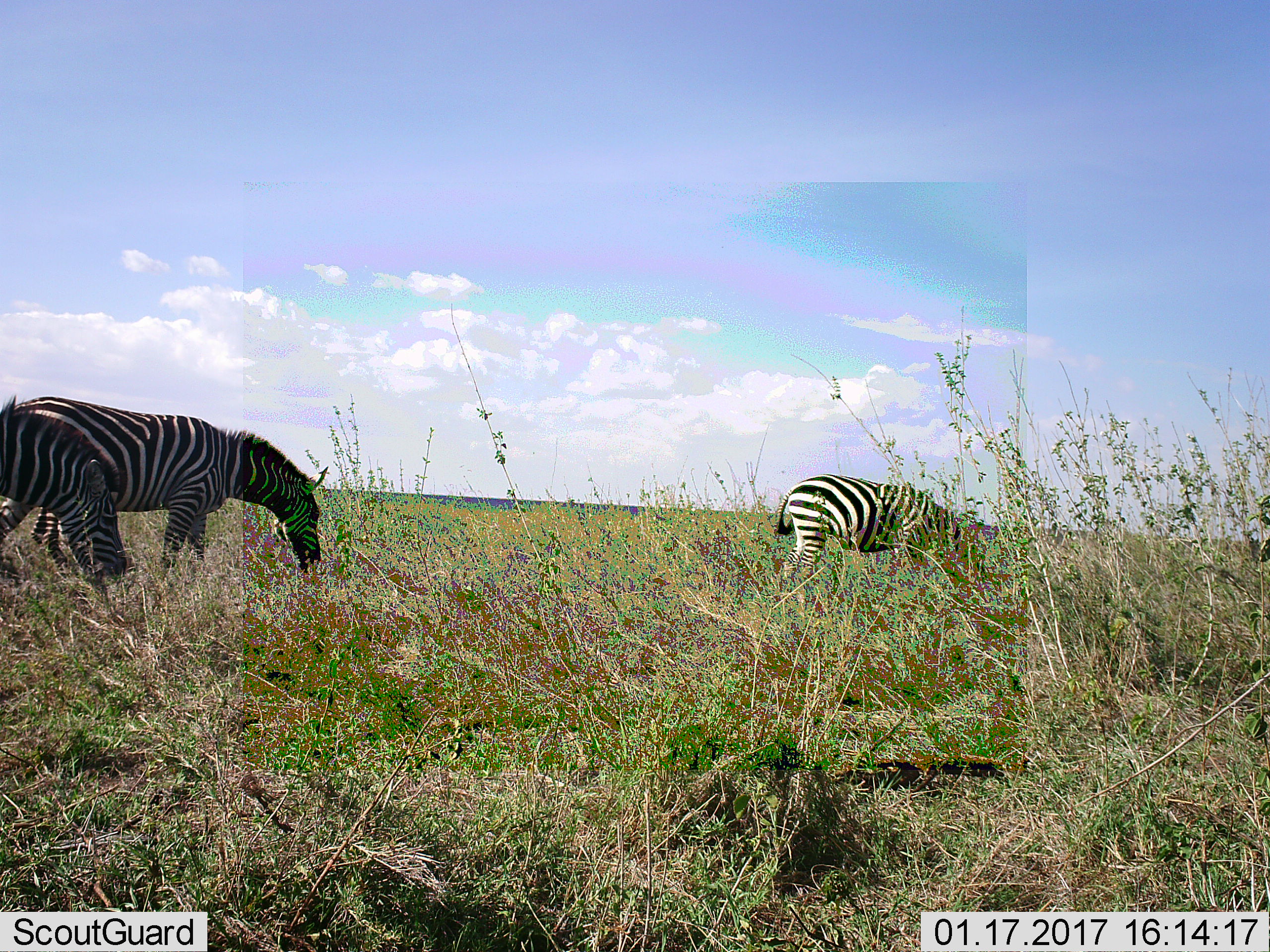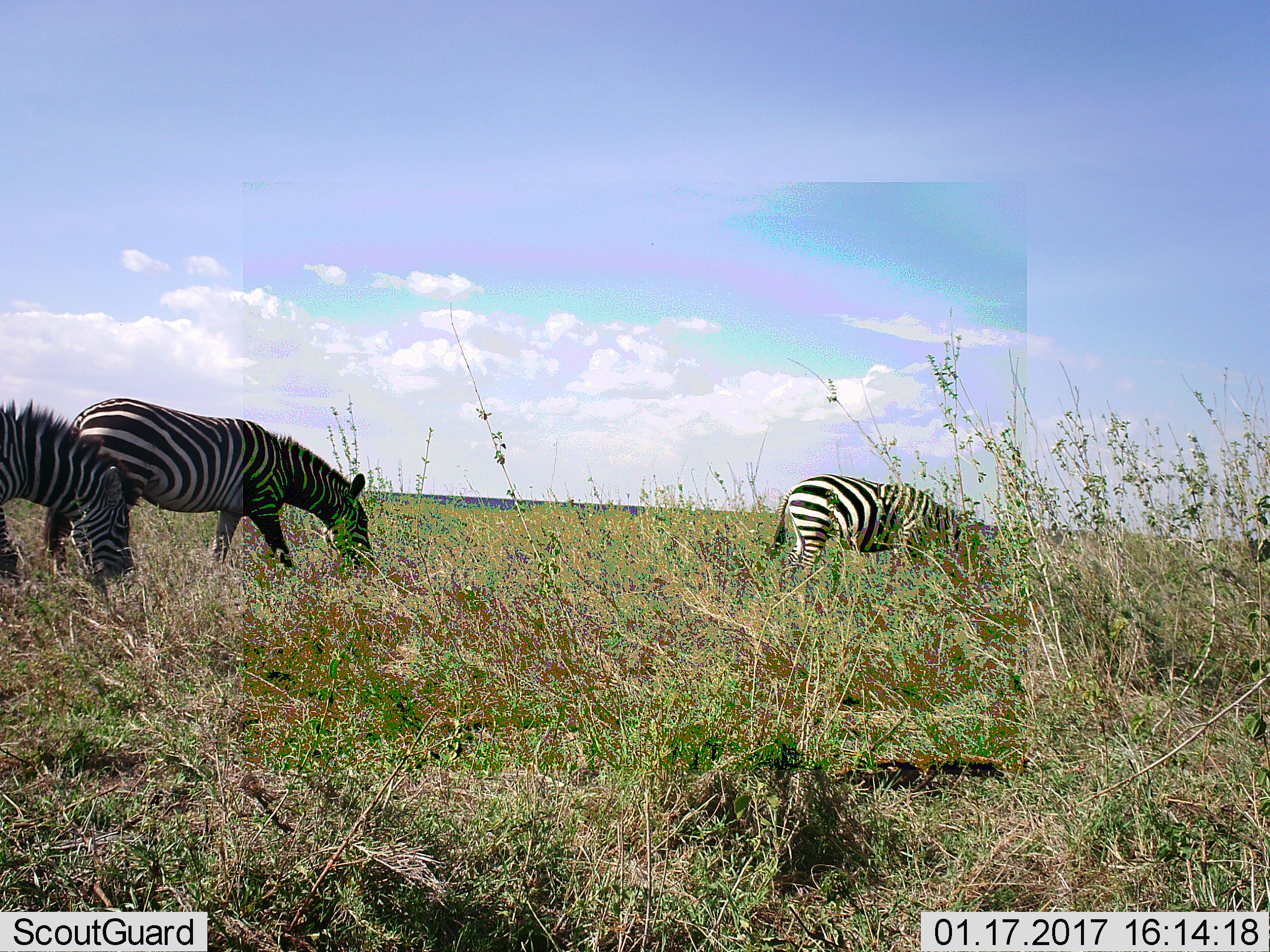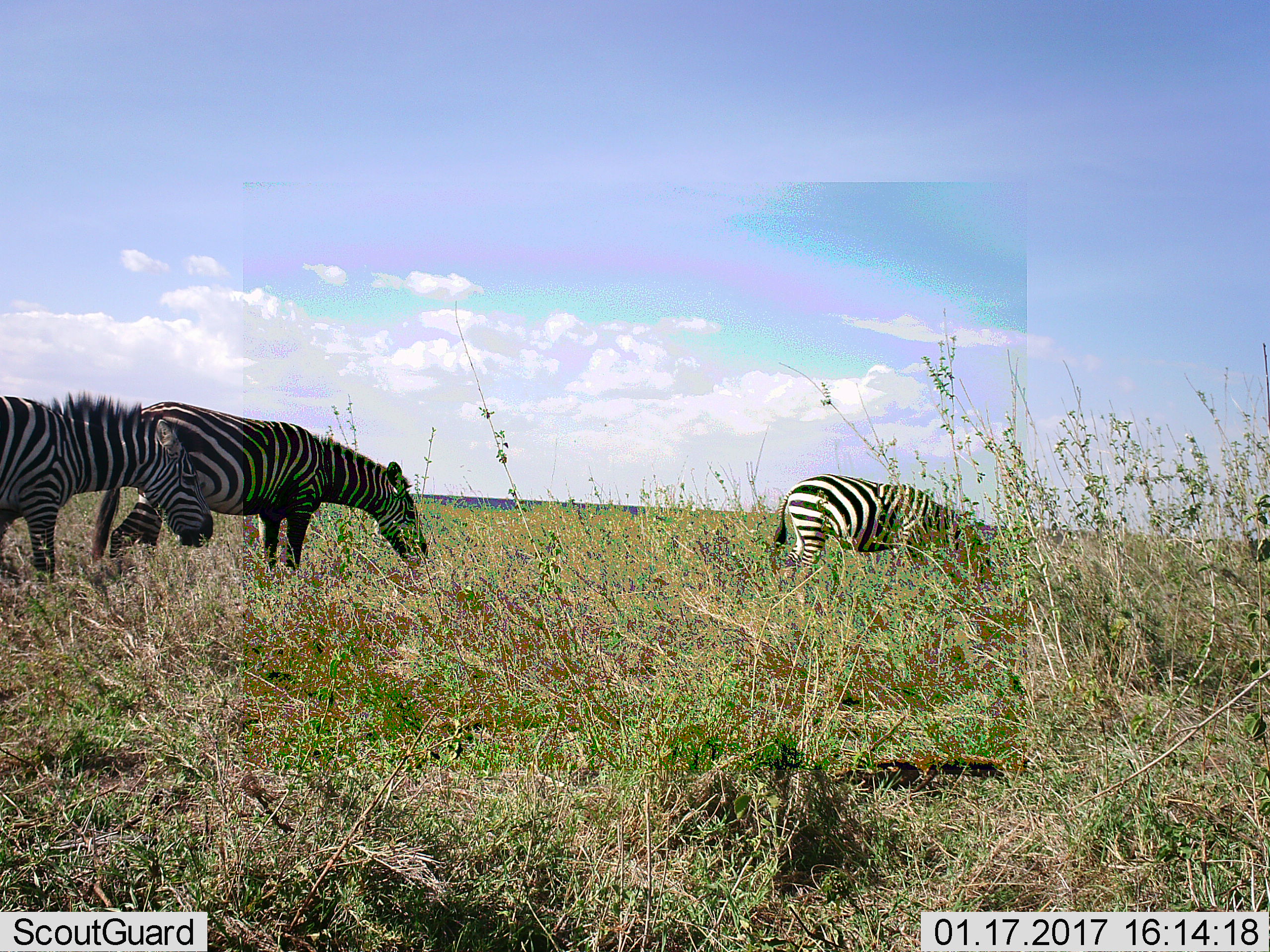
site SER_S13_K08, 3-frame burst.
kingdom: Animalia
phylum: Chordata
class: Mammalia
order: Perissodactyla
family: Equidae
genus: Equus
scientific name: Equus quagga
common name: plains zebra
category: zebraplains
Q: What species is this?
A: Zebraplains (plains zebra) (Equus quagga).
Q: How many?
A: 3.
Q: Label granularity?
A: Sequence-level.